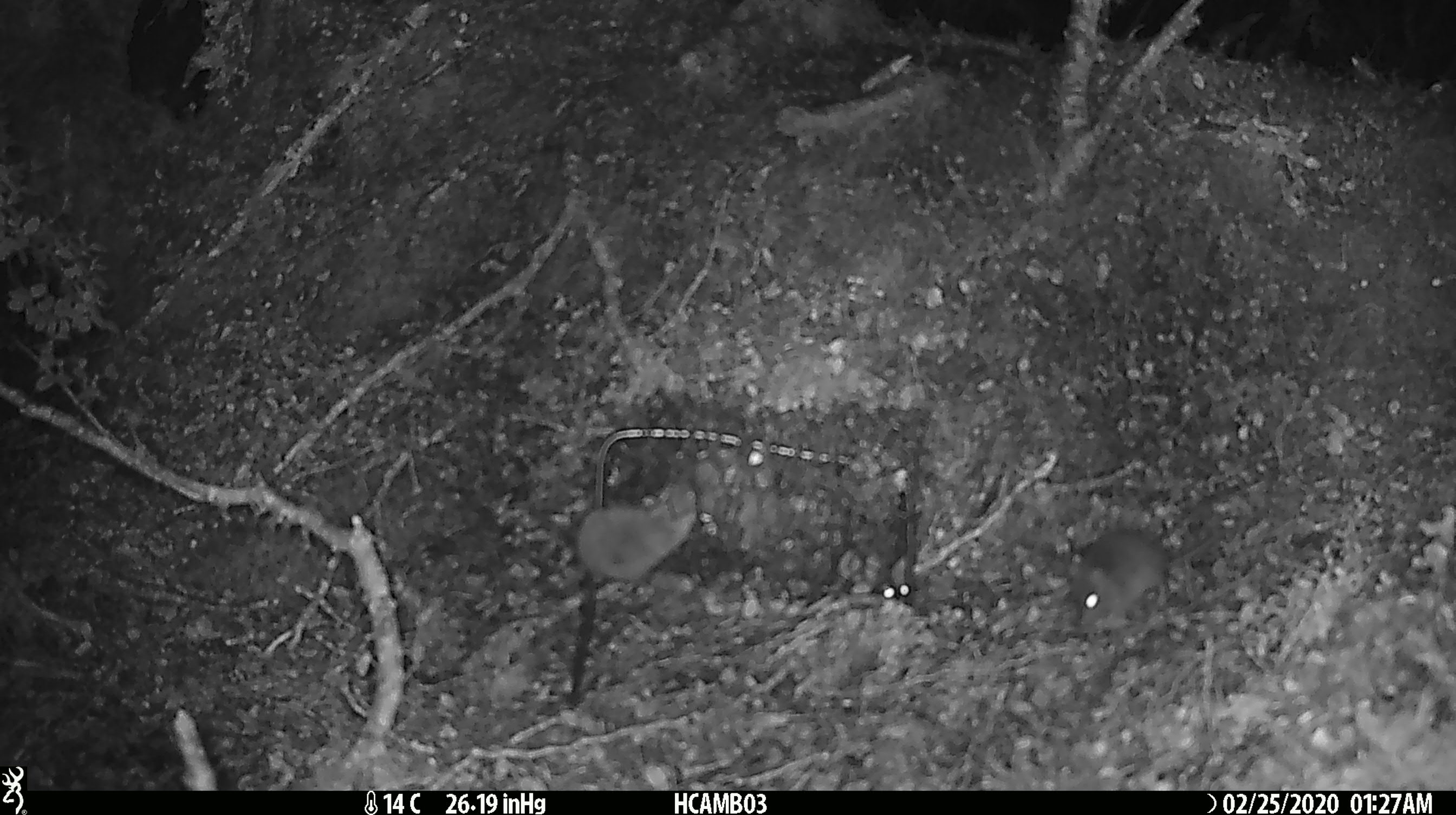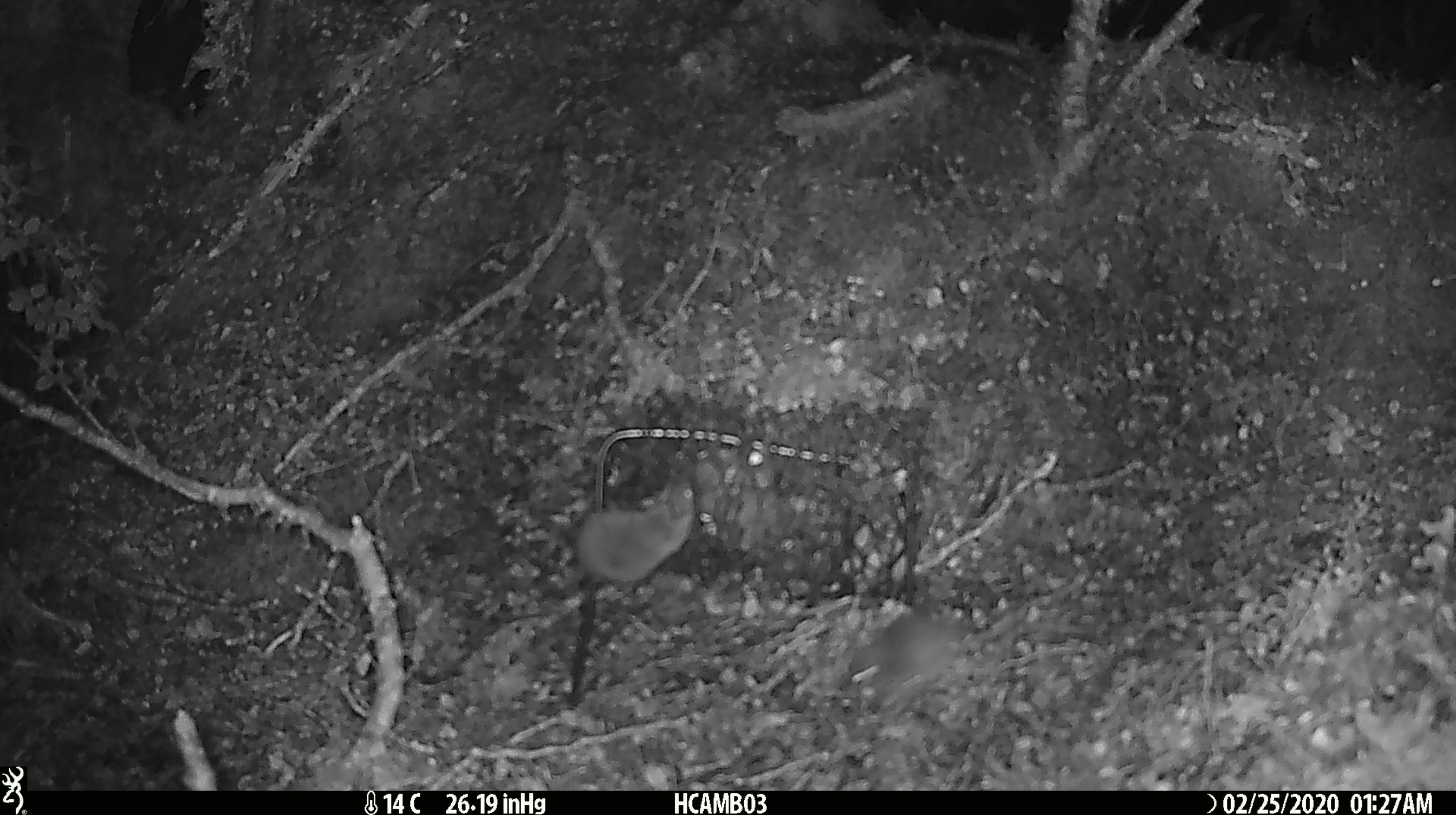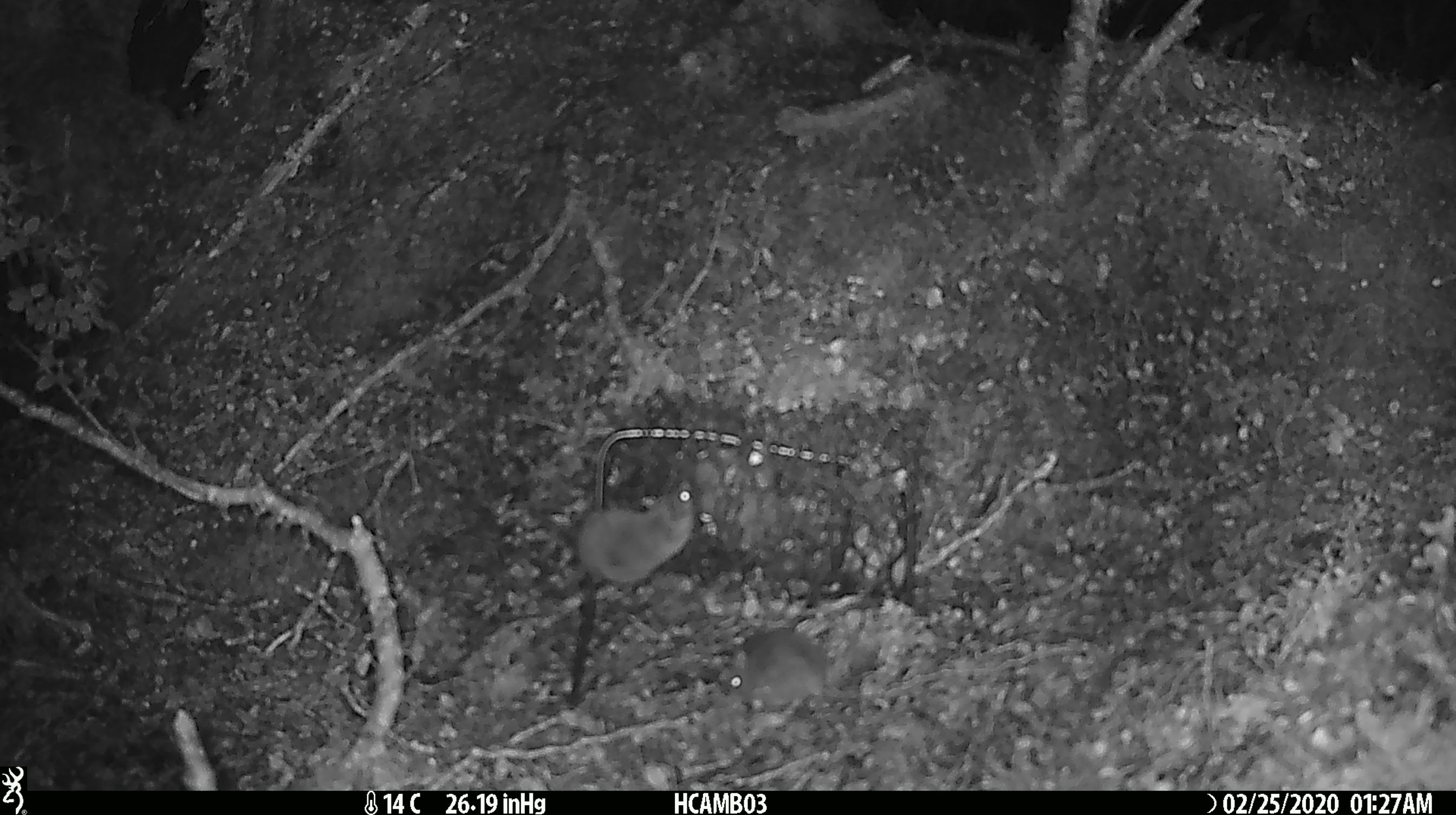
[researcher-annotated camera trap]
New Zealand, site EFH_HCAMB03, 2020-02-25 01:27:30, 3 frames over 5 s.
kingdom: Animalia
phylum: Chordata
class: Mammalia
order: Rodentia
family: Muridae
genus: Mus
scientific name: Mus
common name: mouse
Mouse (Mus).